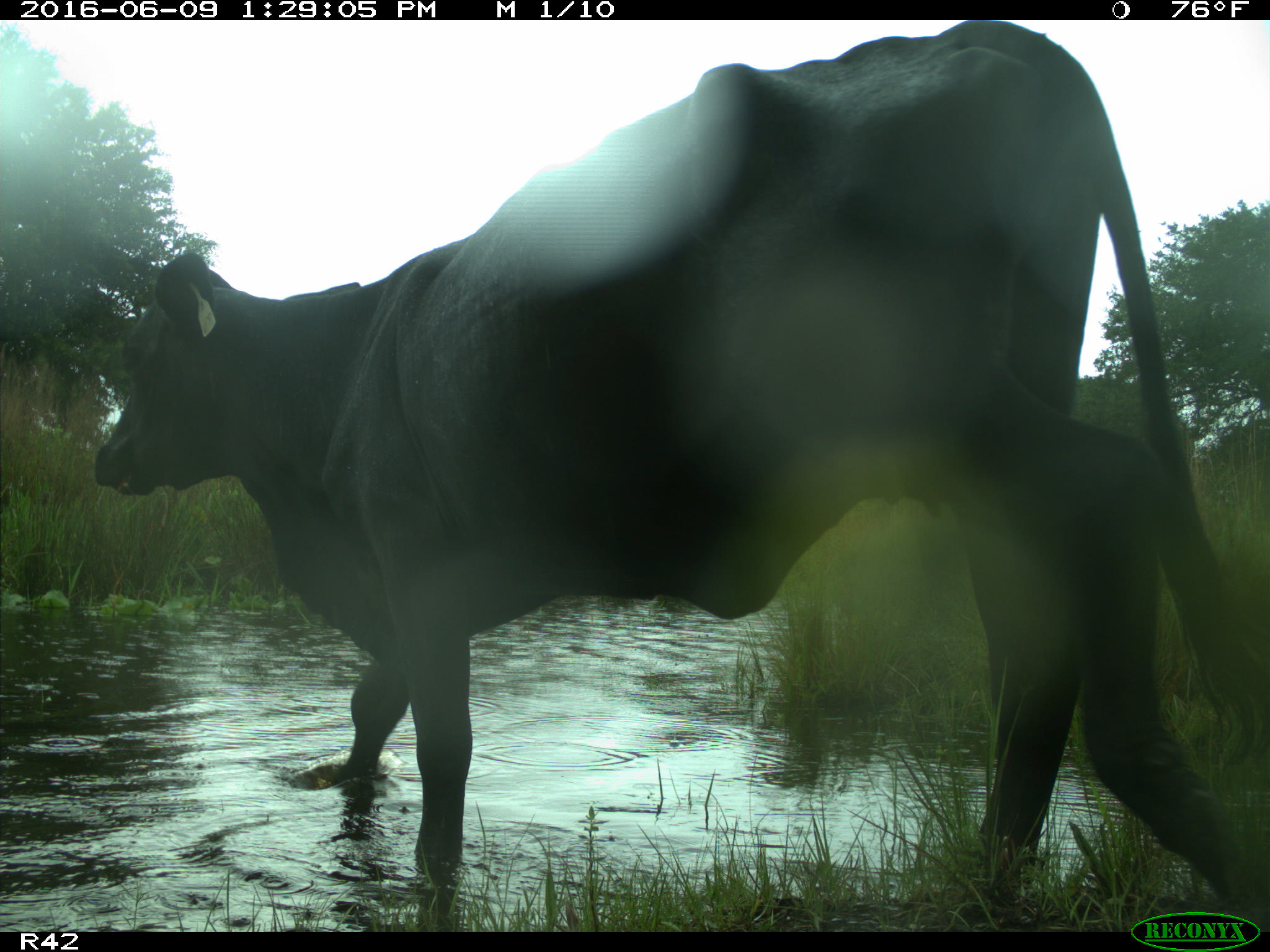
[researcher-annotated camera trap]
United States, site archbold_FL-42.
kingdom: Animalia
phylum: Chordata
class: Mammalia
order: Artiodactyla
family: Bovidae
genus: Bos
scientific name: Bos taurus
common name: domestic cow